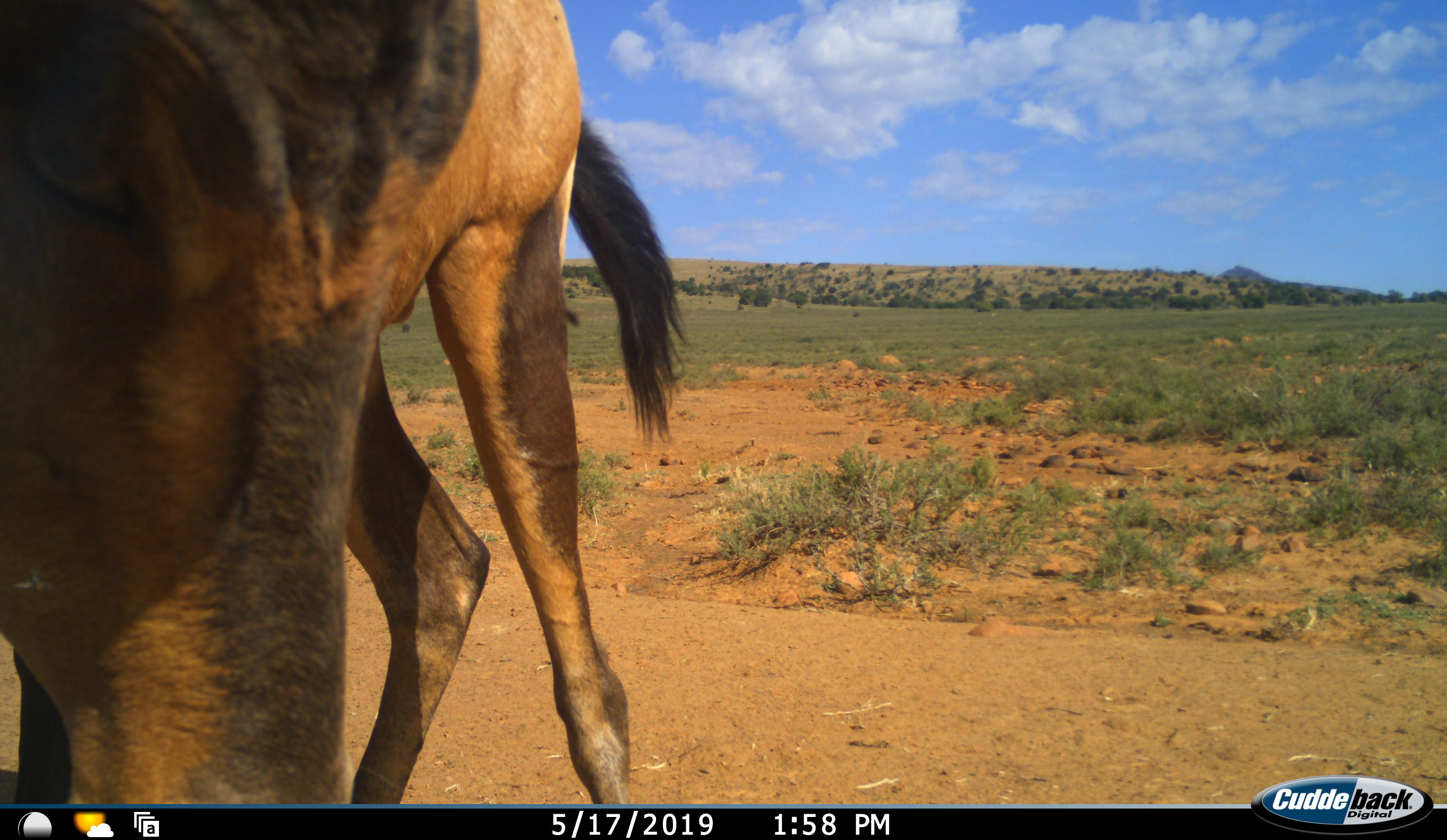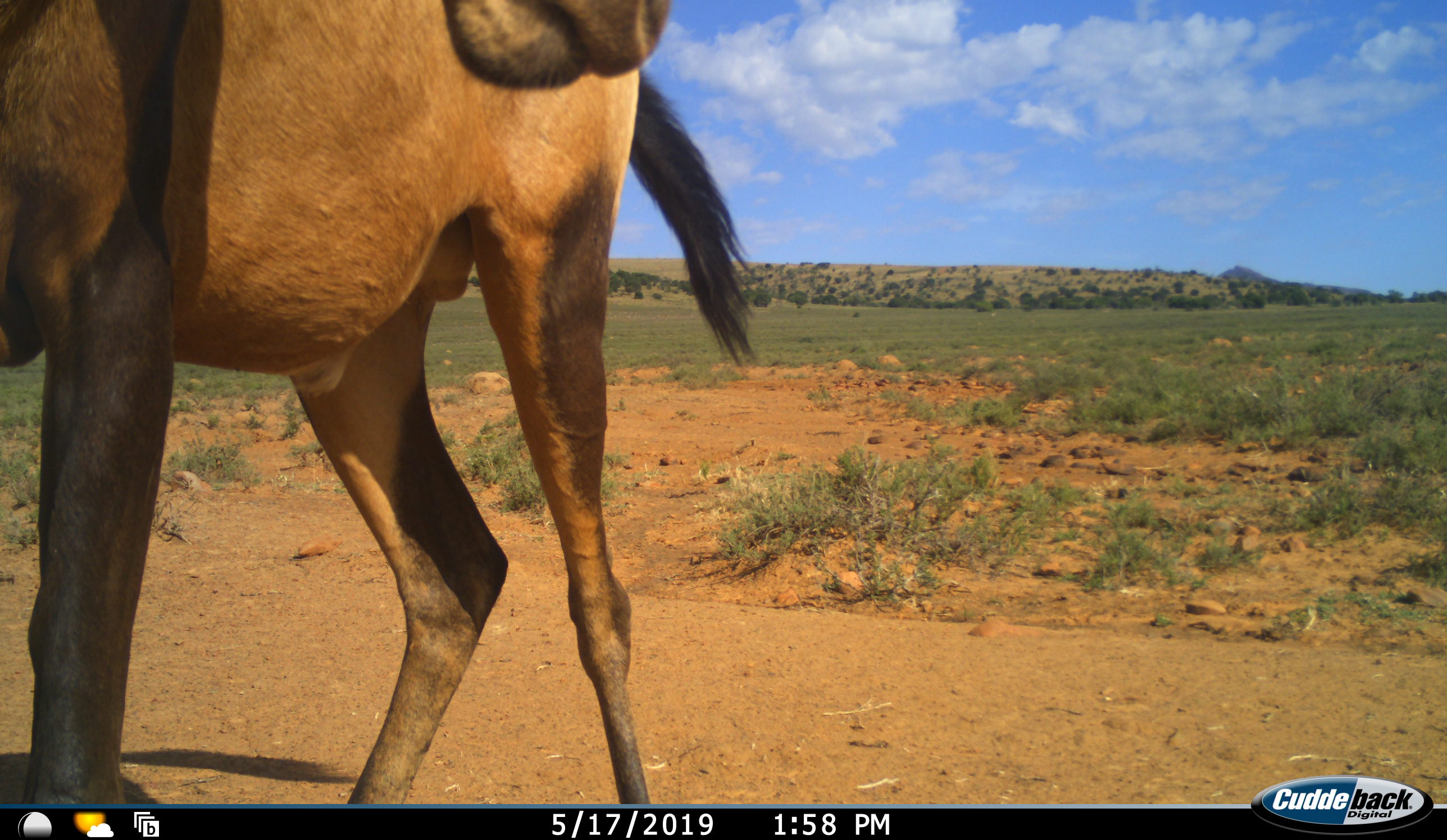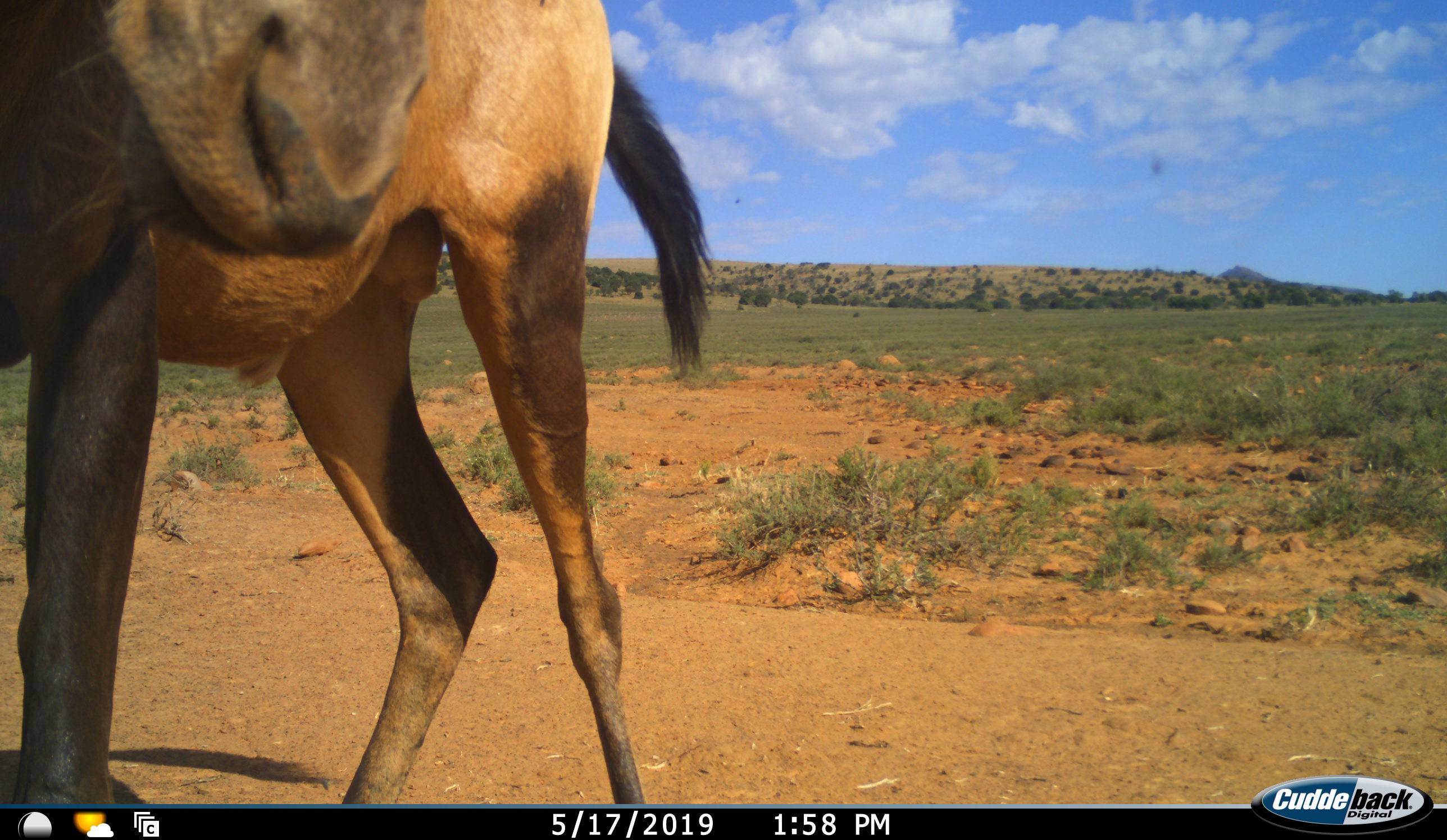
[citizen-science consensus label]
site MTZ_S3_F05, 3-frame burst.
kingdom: Animalia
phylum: Chordata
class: Mammalia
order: Artiodactyla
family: Bovidae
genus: Alcelaphus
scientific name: Alcelaphus buselaphus caama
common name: red hartebeest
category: hartebeestred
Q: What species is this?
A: Hartebeestred (red hartebeest) (Alcelaphus buselaphus caama).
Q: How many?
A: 1.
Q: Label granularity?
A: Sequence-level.